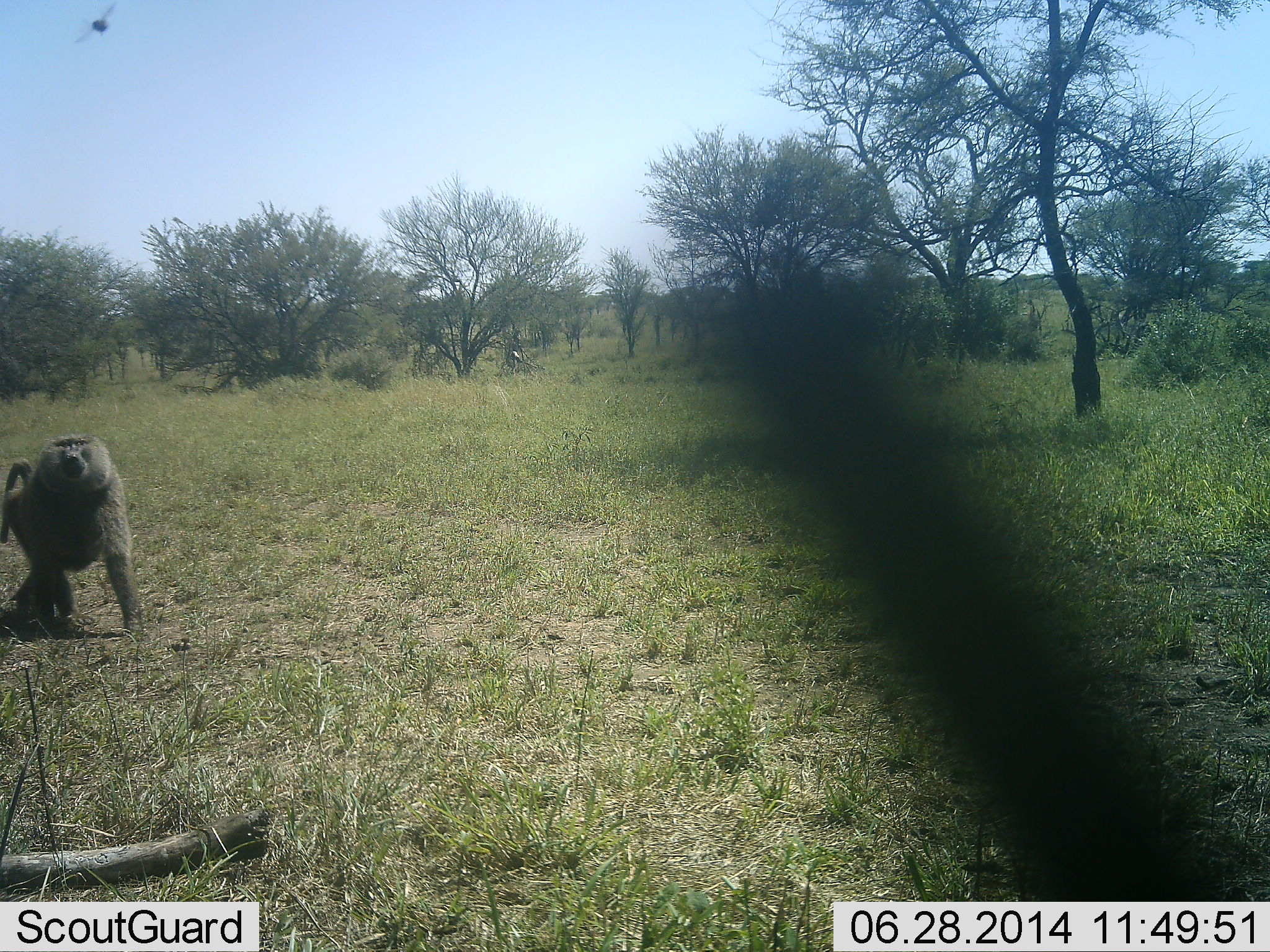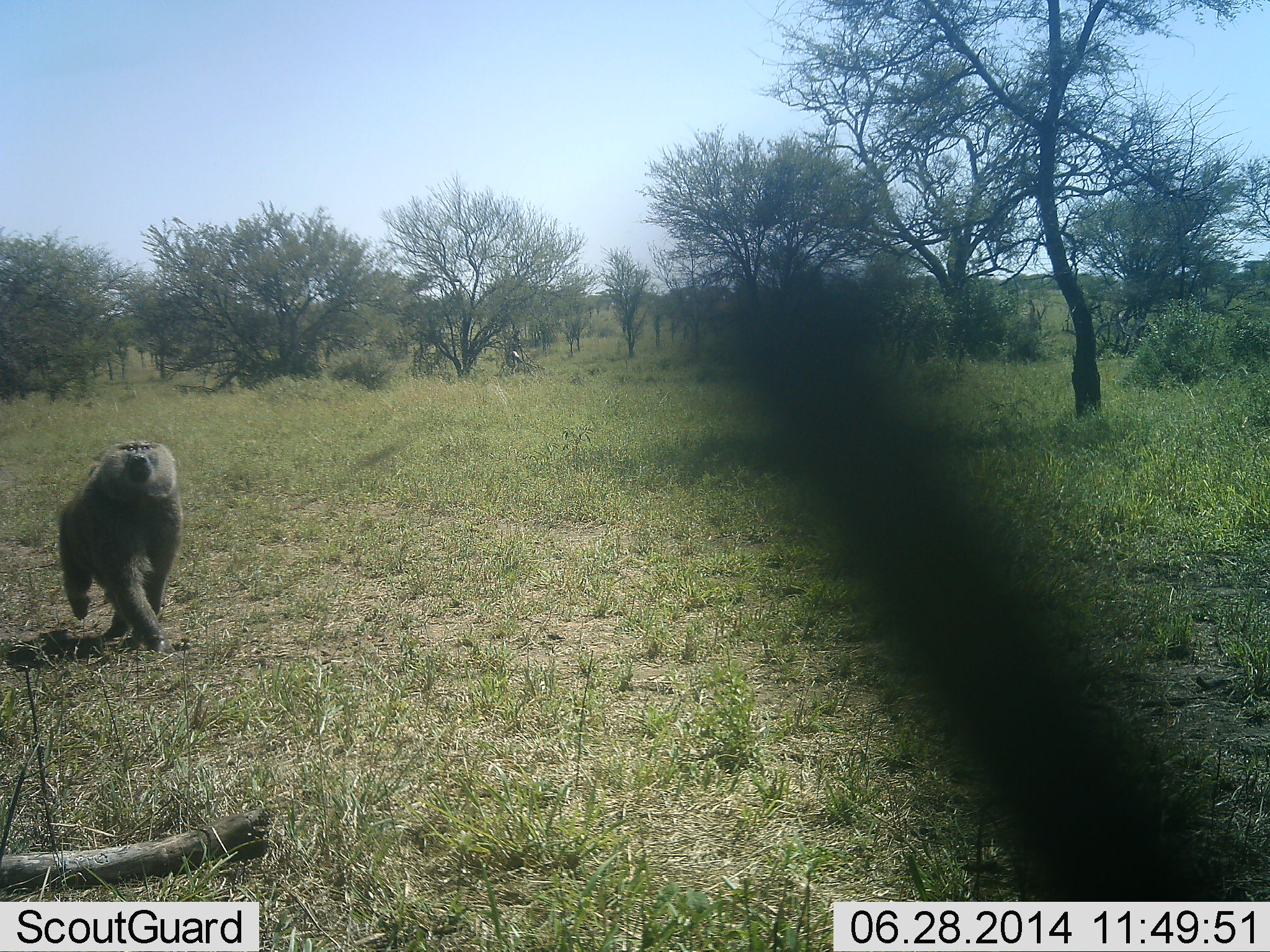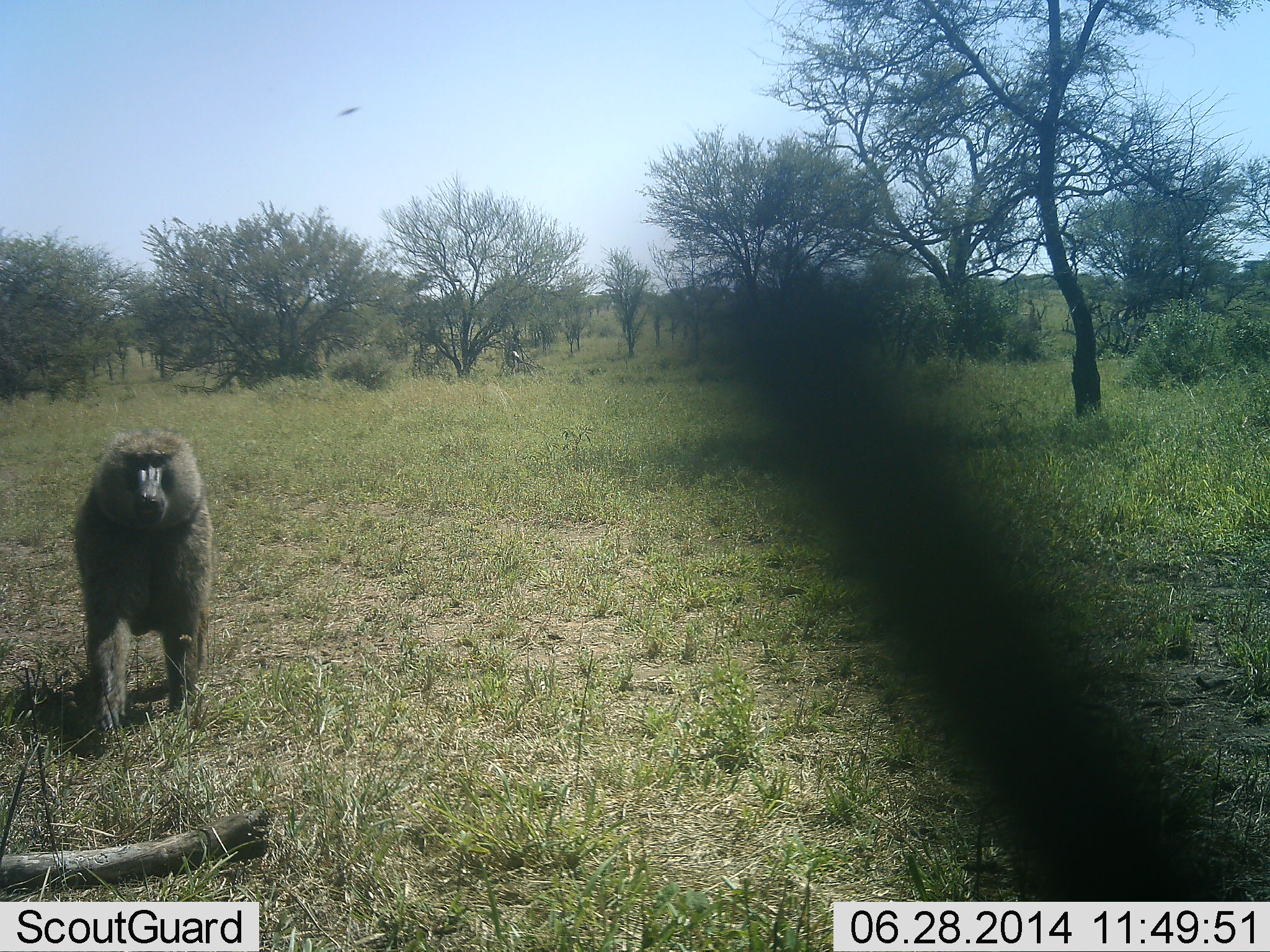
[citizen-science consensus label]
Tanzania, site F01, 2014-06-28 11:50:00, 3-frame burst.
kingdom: Animalia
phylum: Chordata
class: Mammalia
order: Primates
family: Cercopithecidae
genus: Papio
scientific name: Papio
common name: baboon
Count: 1.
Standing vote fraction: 0%.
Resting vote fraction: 0%.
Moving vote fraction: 100%.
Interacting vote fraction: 0%.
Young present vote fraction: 0%.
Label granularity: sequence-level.